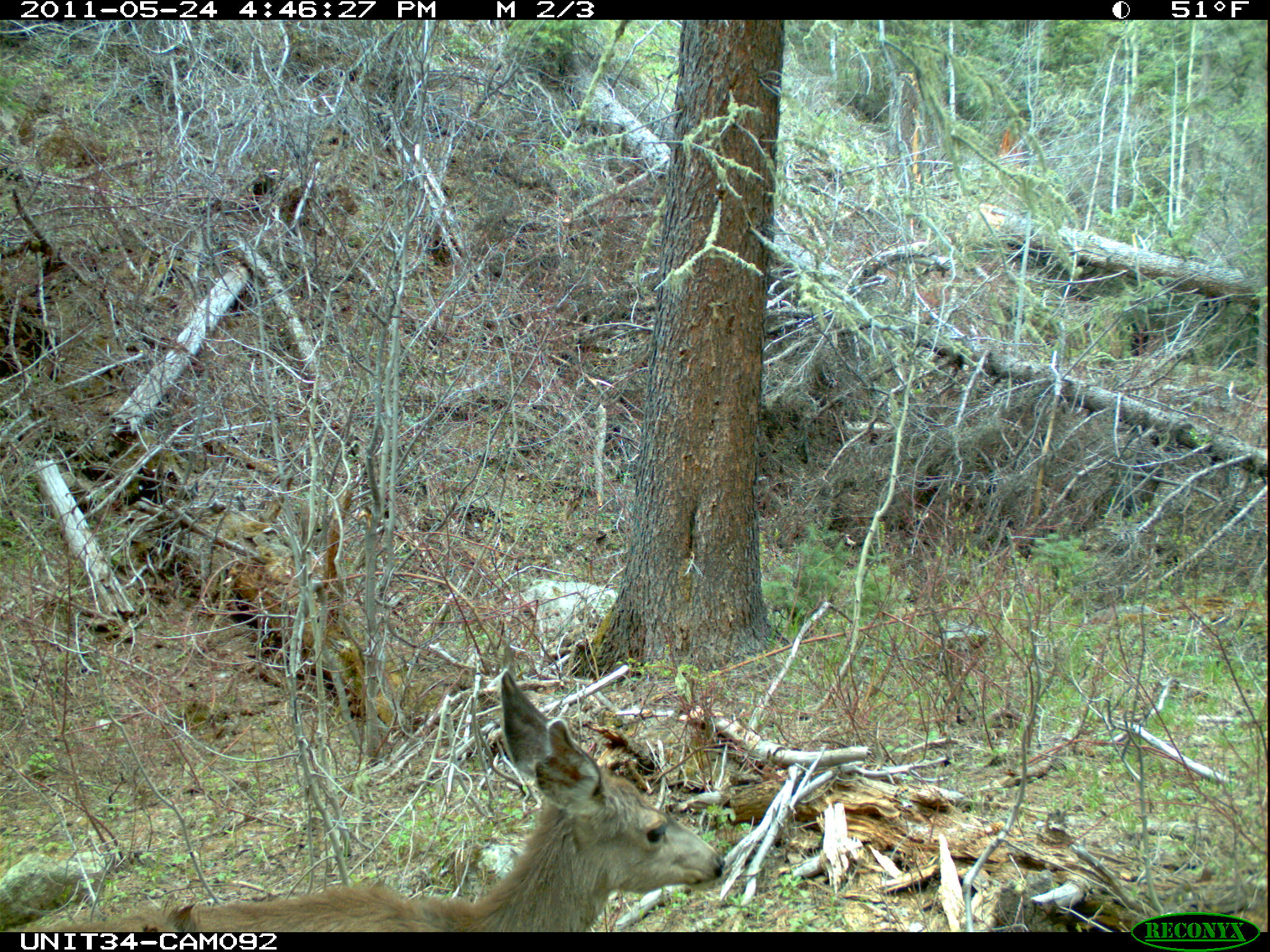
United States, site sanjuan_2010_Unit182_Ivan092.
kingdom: Animalia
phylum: Chordata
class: Mammalia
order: Artiodactyla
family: Cervidae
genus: Odocoileus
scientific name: Odocoileus hemionus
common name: mule deer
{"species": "Odocoileus hemionus (mule deer)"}